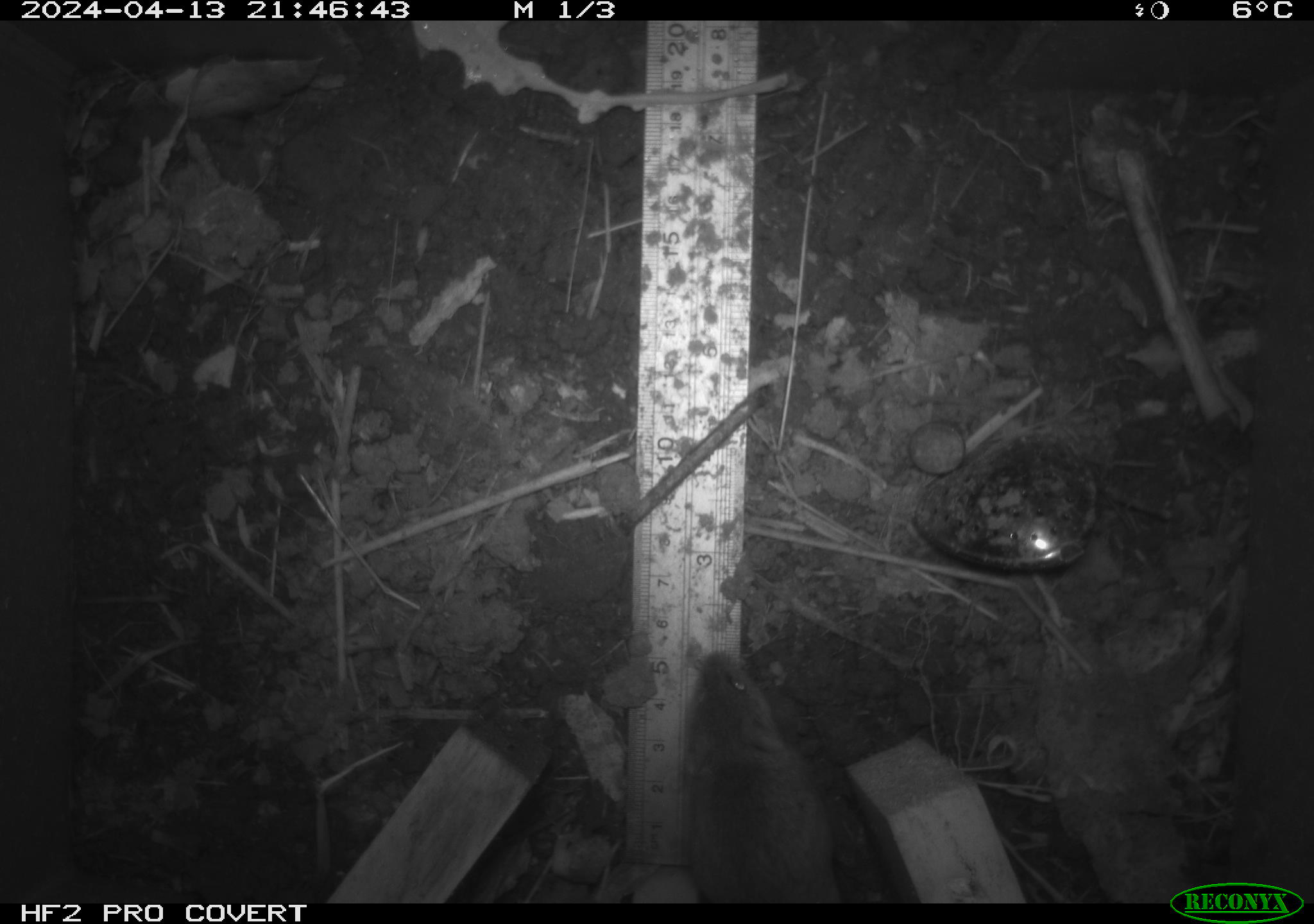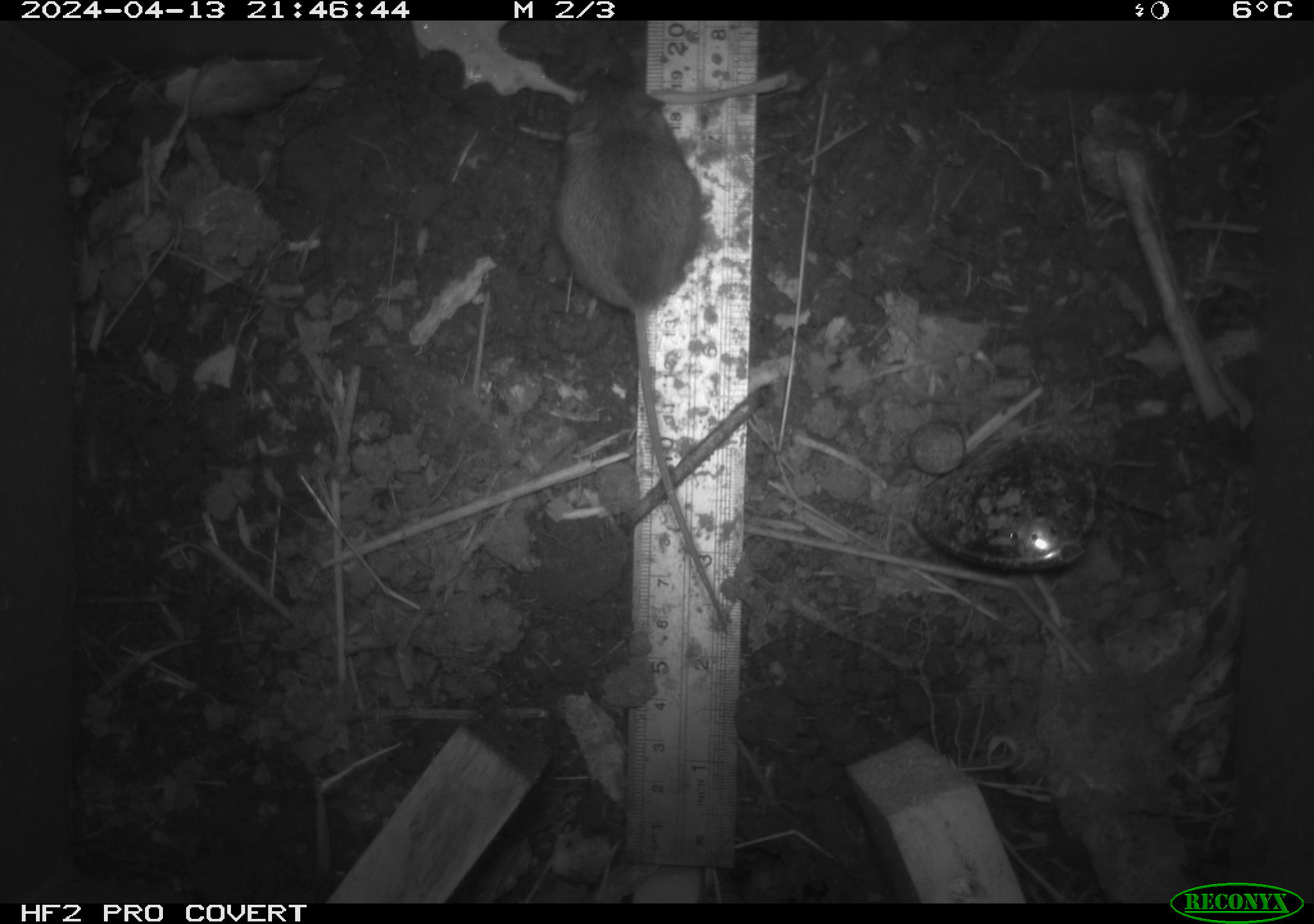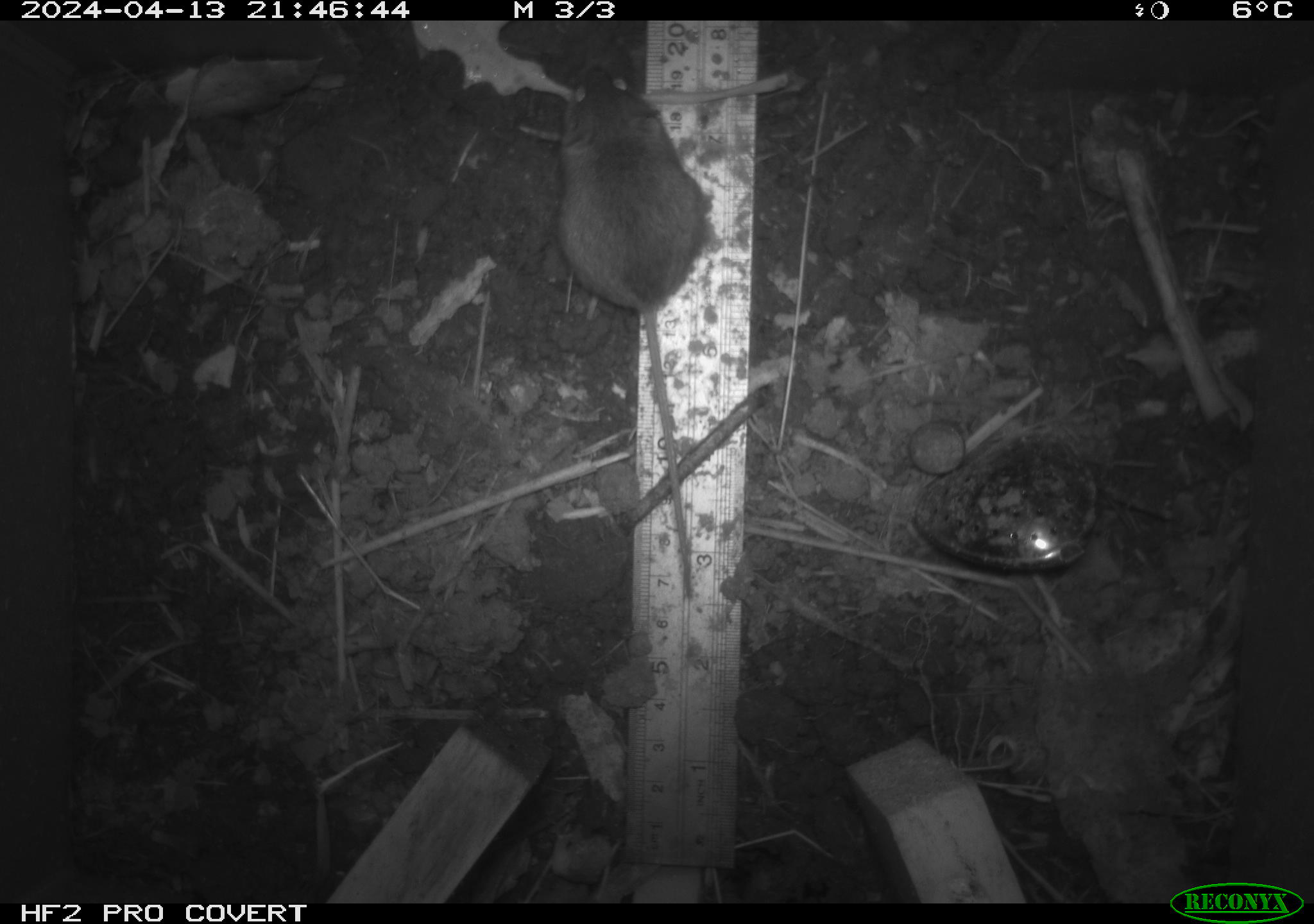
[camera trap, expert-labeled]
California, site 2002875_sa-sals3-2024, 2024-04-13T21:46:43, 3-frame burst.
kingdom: Animalia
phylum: Chordata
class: Mammalia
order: Rodentia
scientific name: Rodentia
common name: rodent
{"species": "rodent (Rodentia)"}